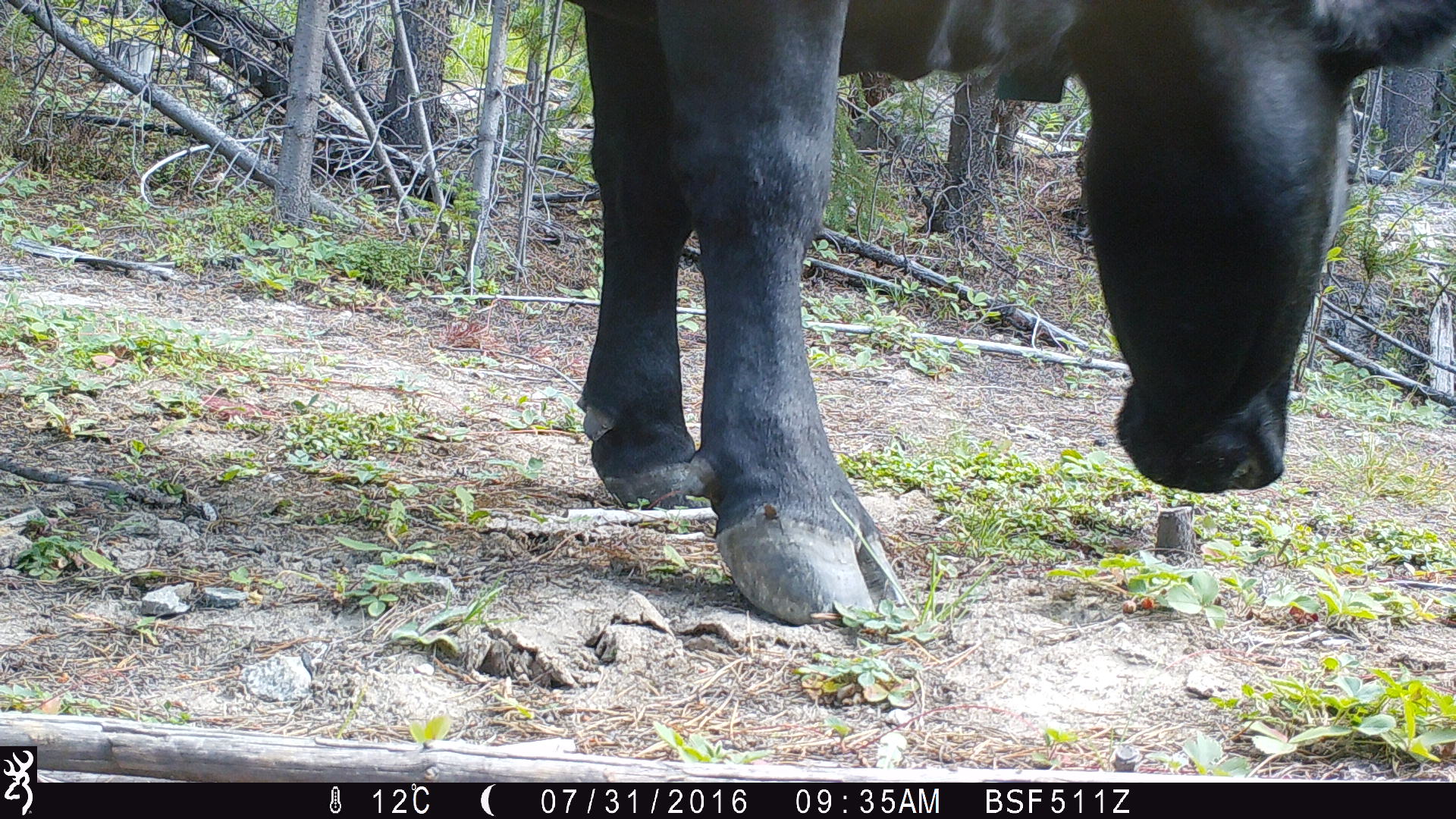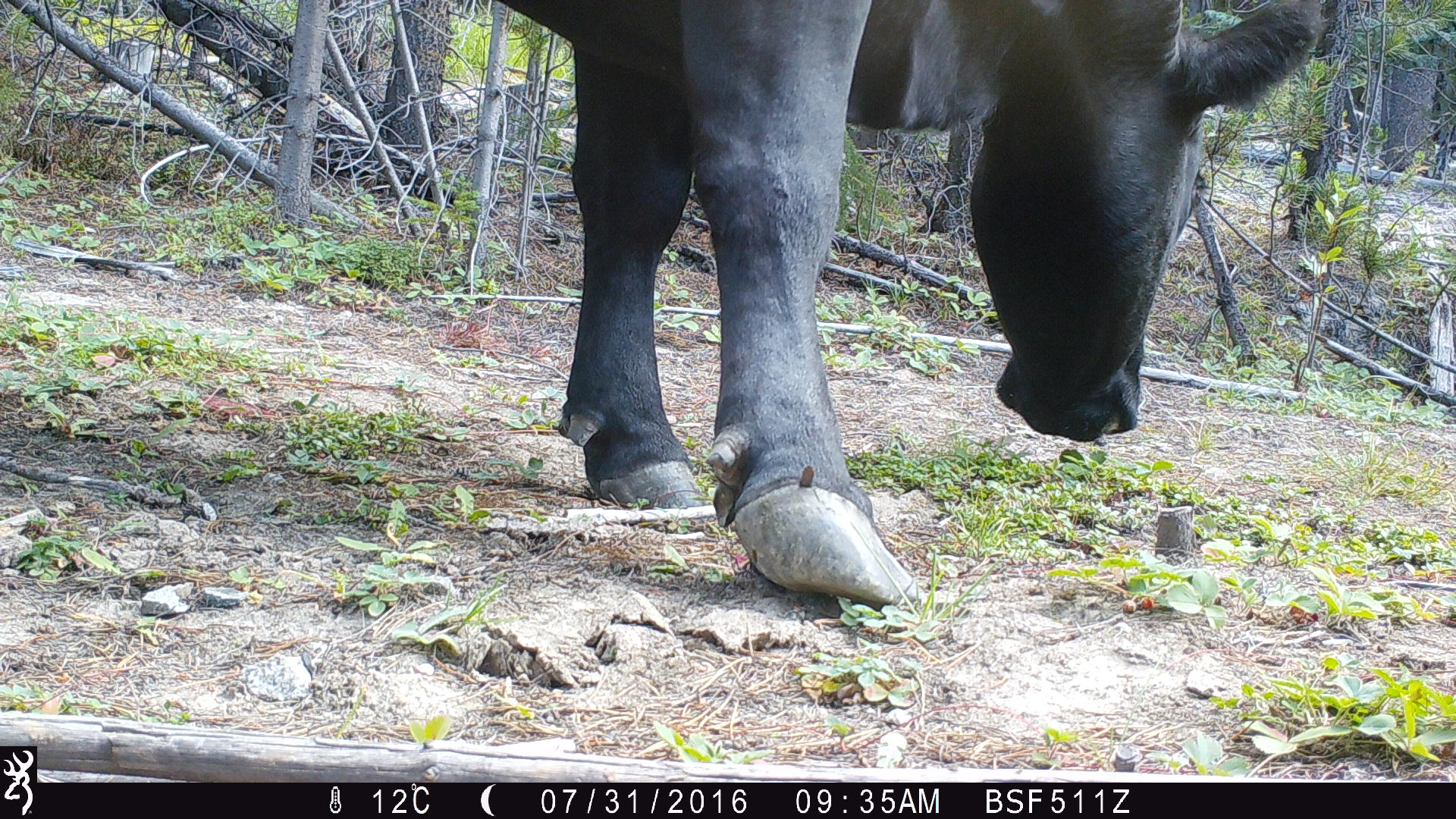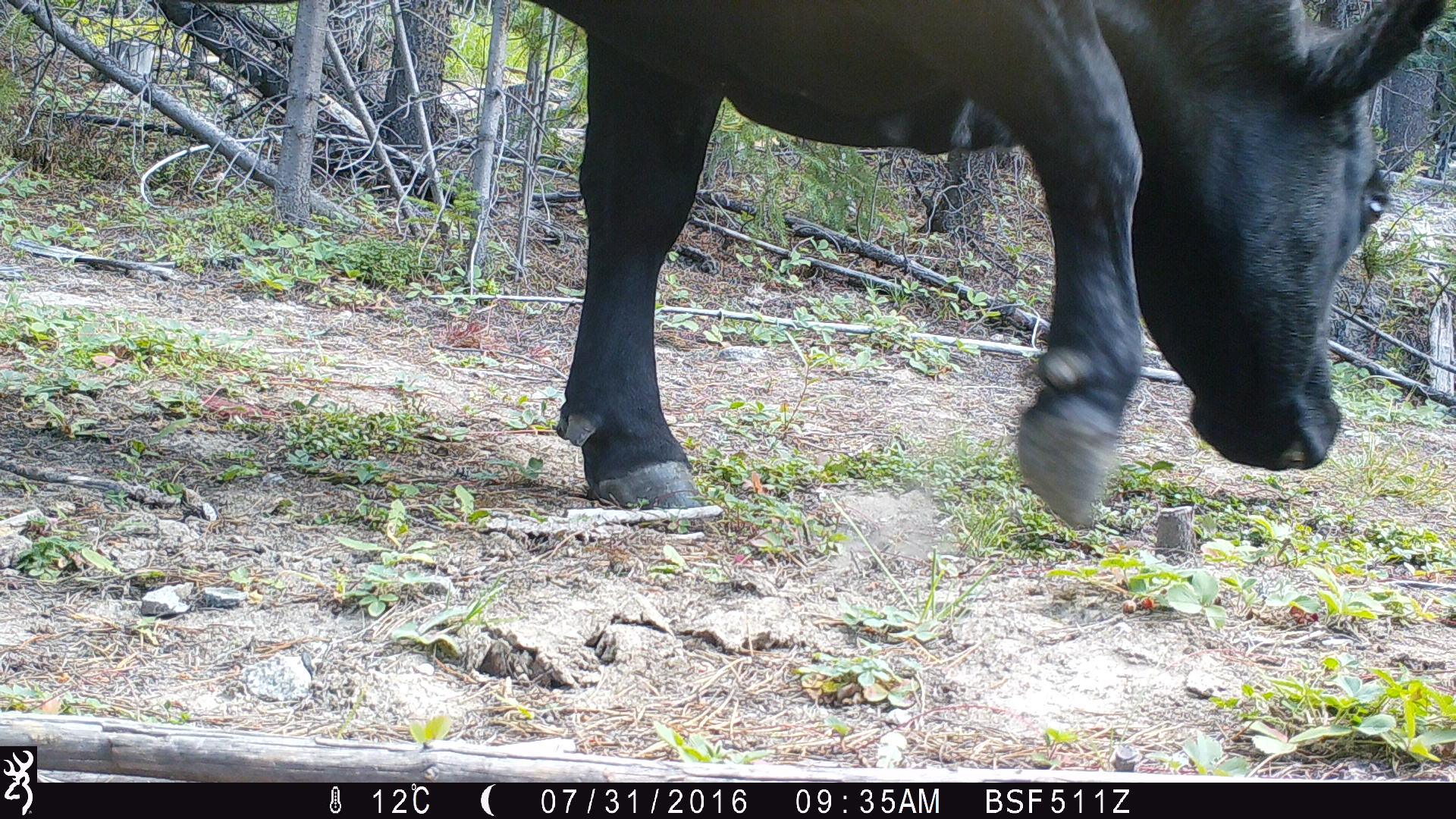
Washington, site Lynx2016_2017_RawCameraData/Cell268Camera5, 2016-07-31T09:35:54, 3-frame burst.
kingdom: Animalia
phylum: Chordata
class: Mammalia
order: Artiodactyla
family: Bovidae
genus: Bos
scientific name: Bos taurus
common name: domestic cattle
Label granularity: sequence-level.